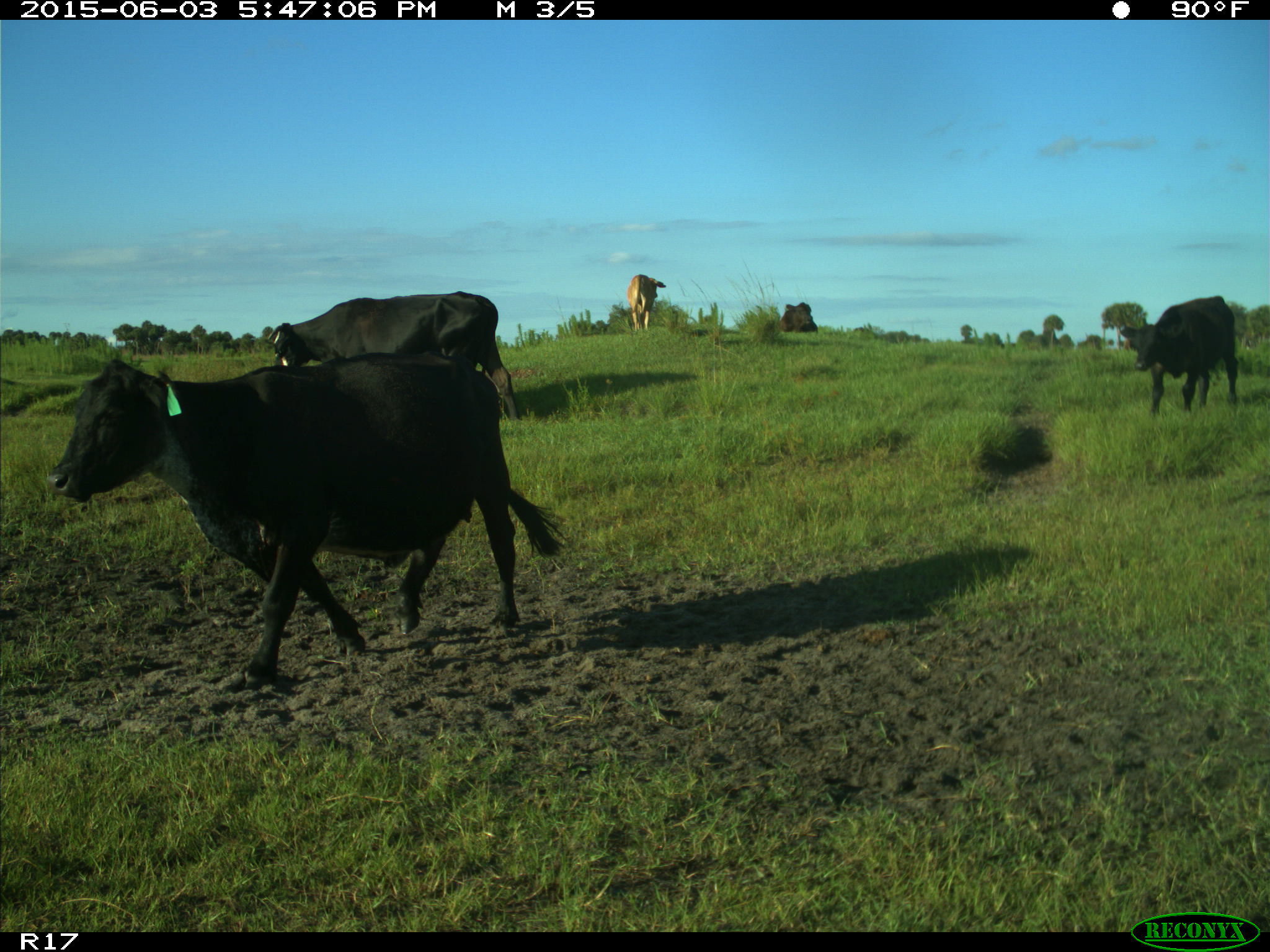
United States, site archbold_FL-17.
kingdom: Animalia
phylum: Chordata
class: Mammalia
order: Artiodactyla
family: Bovidae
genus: Bos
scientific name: Bos taurus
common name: domestic cow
Bos taurus (domestic cow).